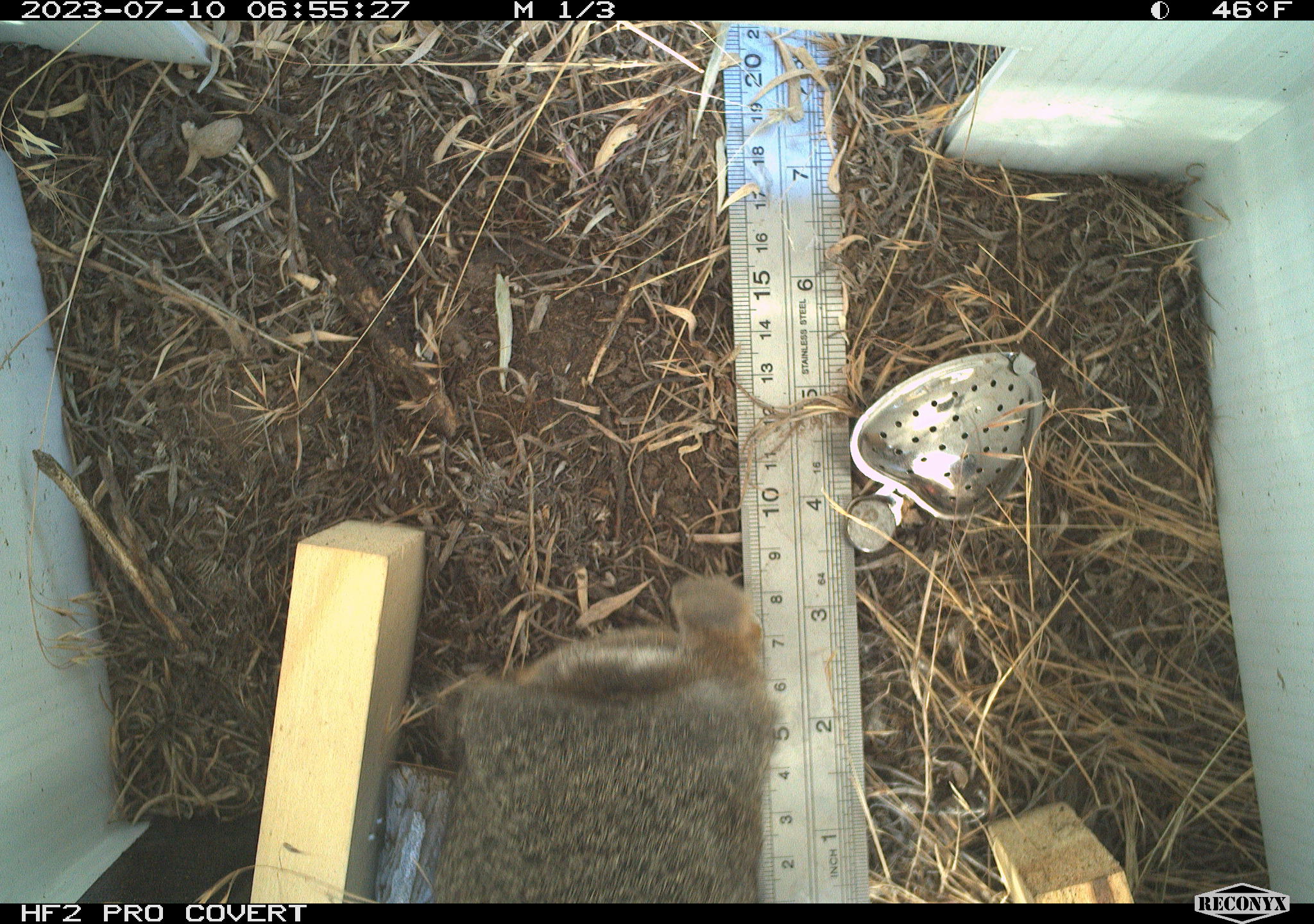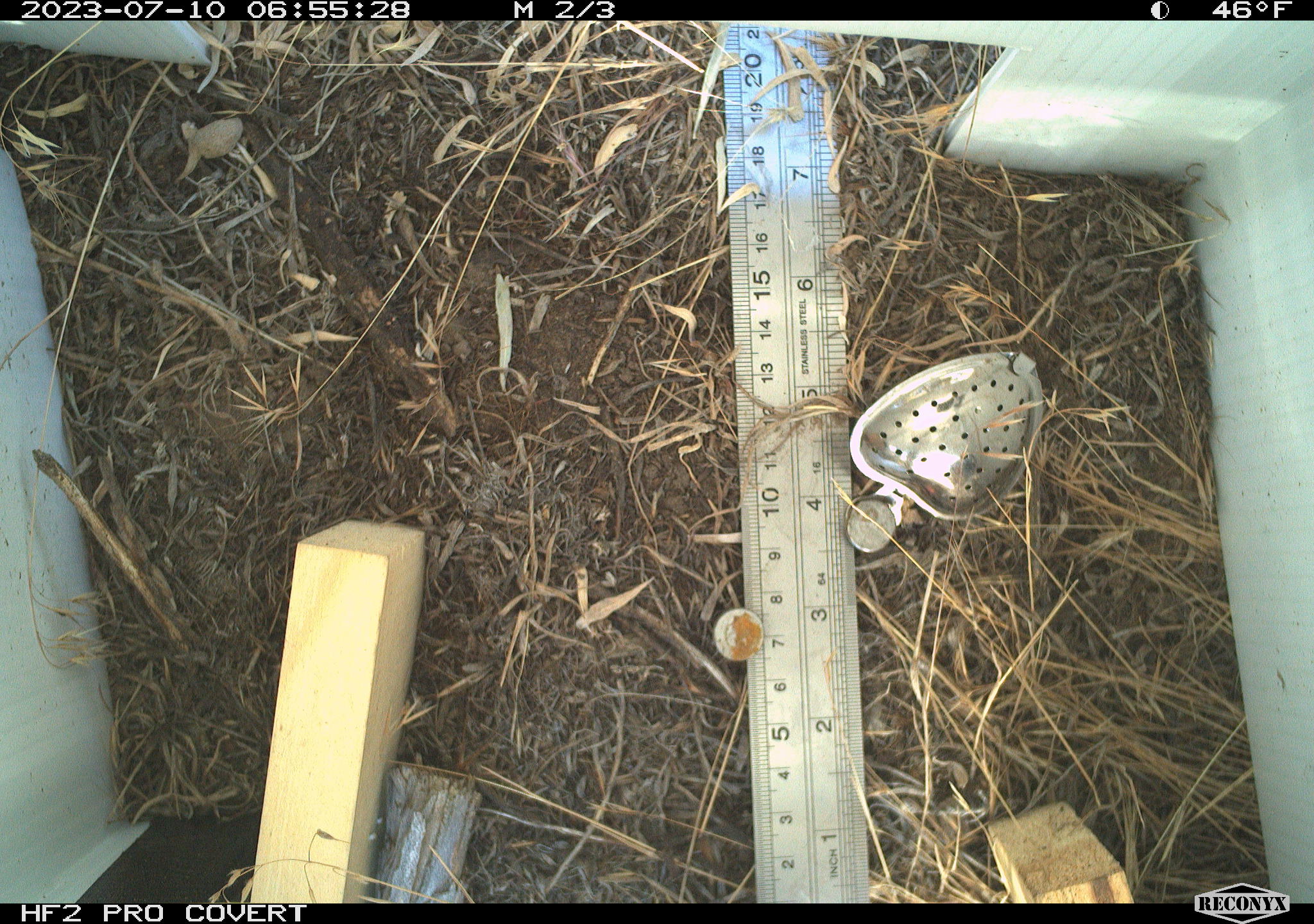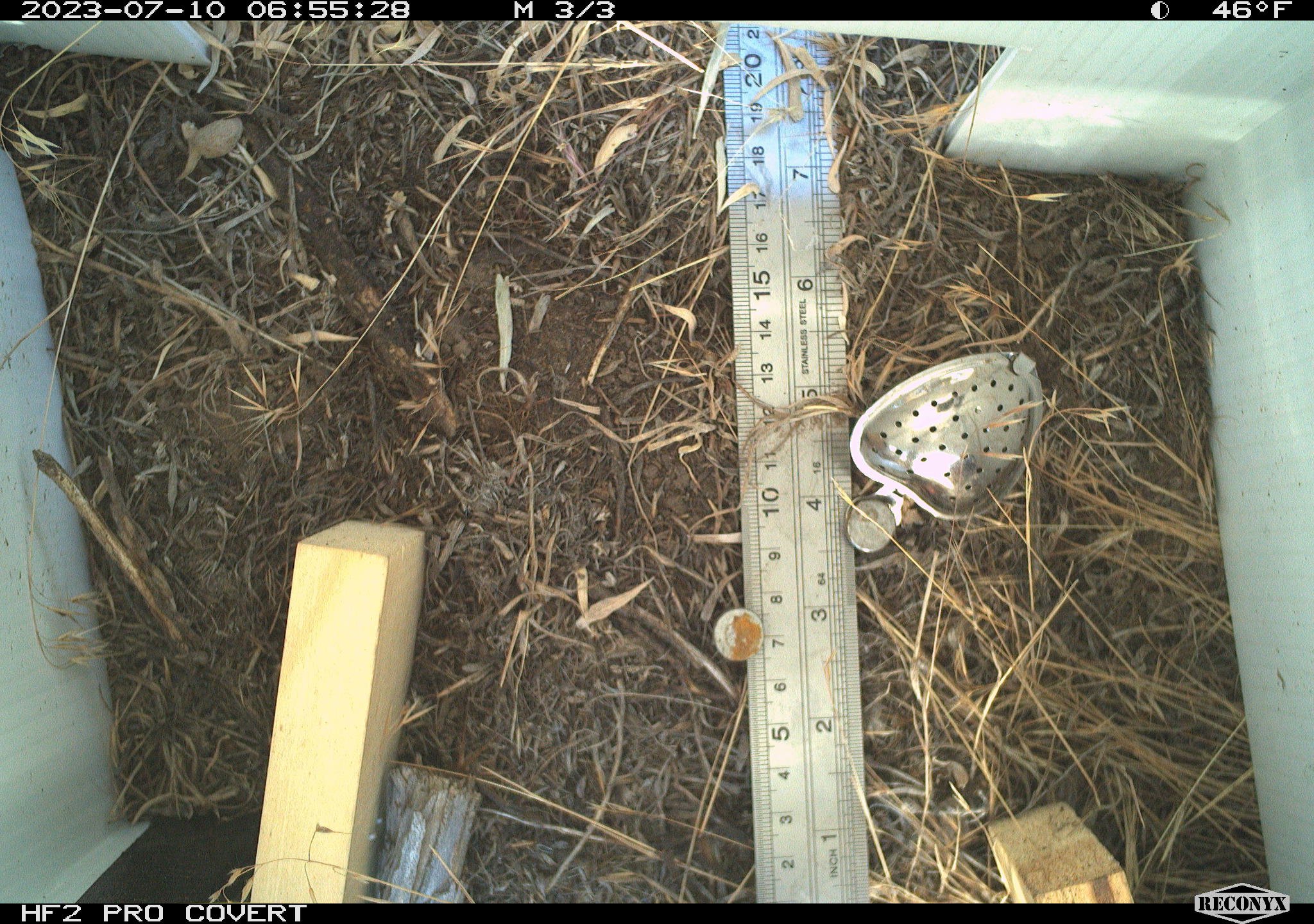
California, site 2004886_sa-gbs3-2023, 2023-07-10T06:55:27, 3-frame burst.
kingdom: Animalia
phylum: Chordata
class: Mammalia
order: Lagomorpha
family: Leporidae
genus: Sylvilagus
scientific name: Sylvilagus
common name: cottontail rabbits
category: sylvilagus species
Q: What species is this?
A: Sylvilagus species (cottontail rabbits) (Sylvilagus).